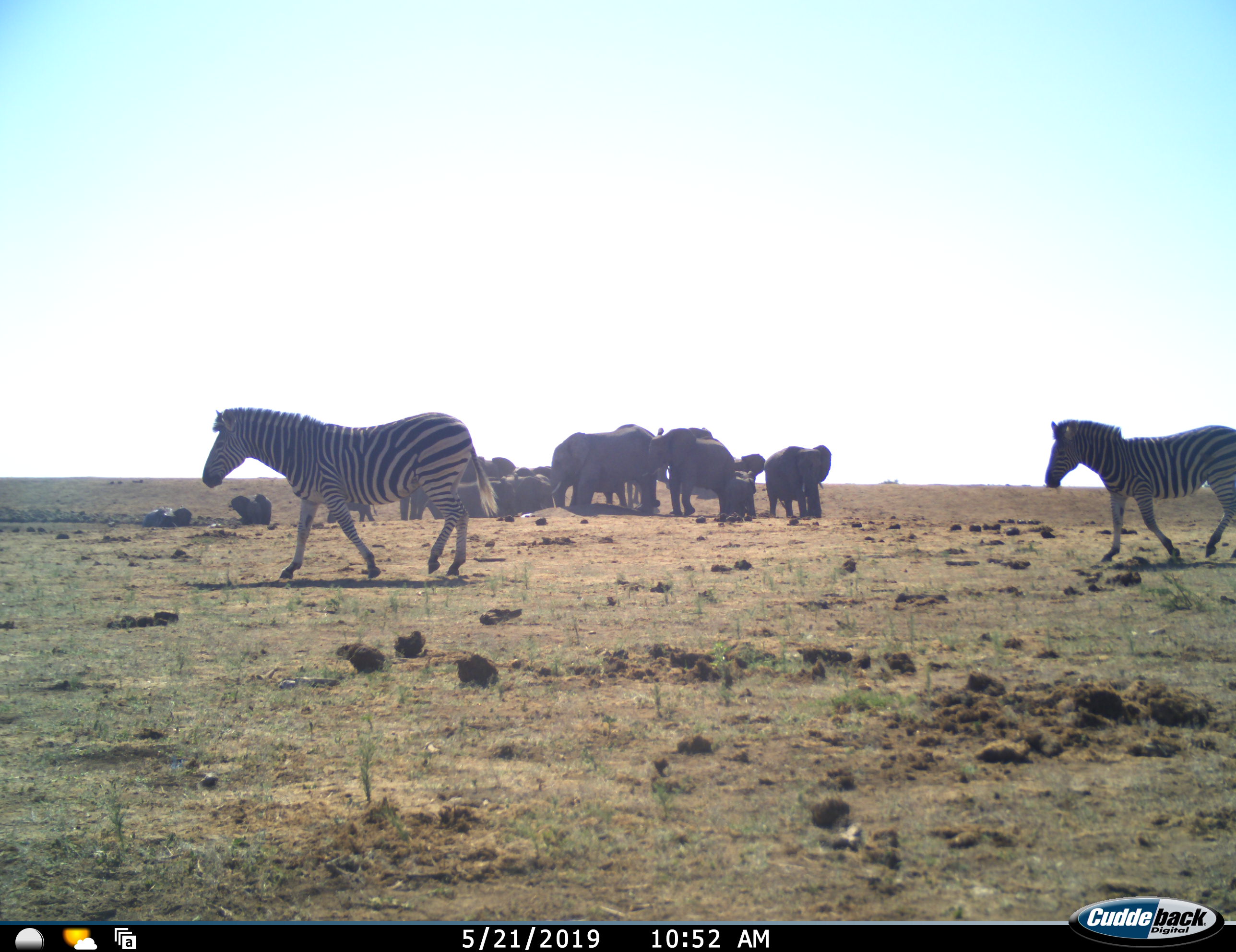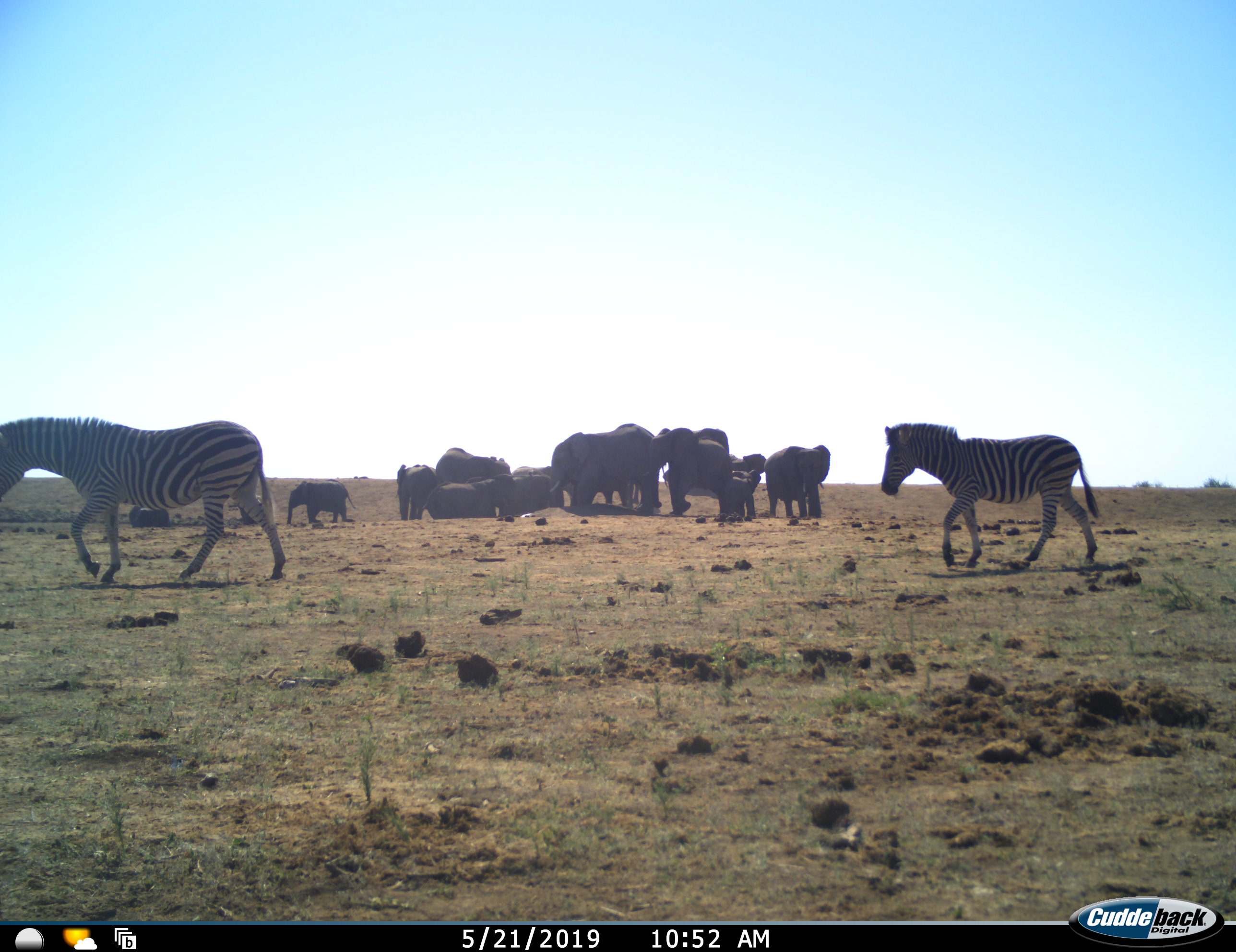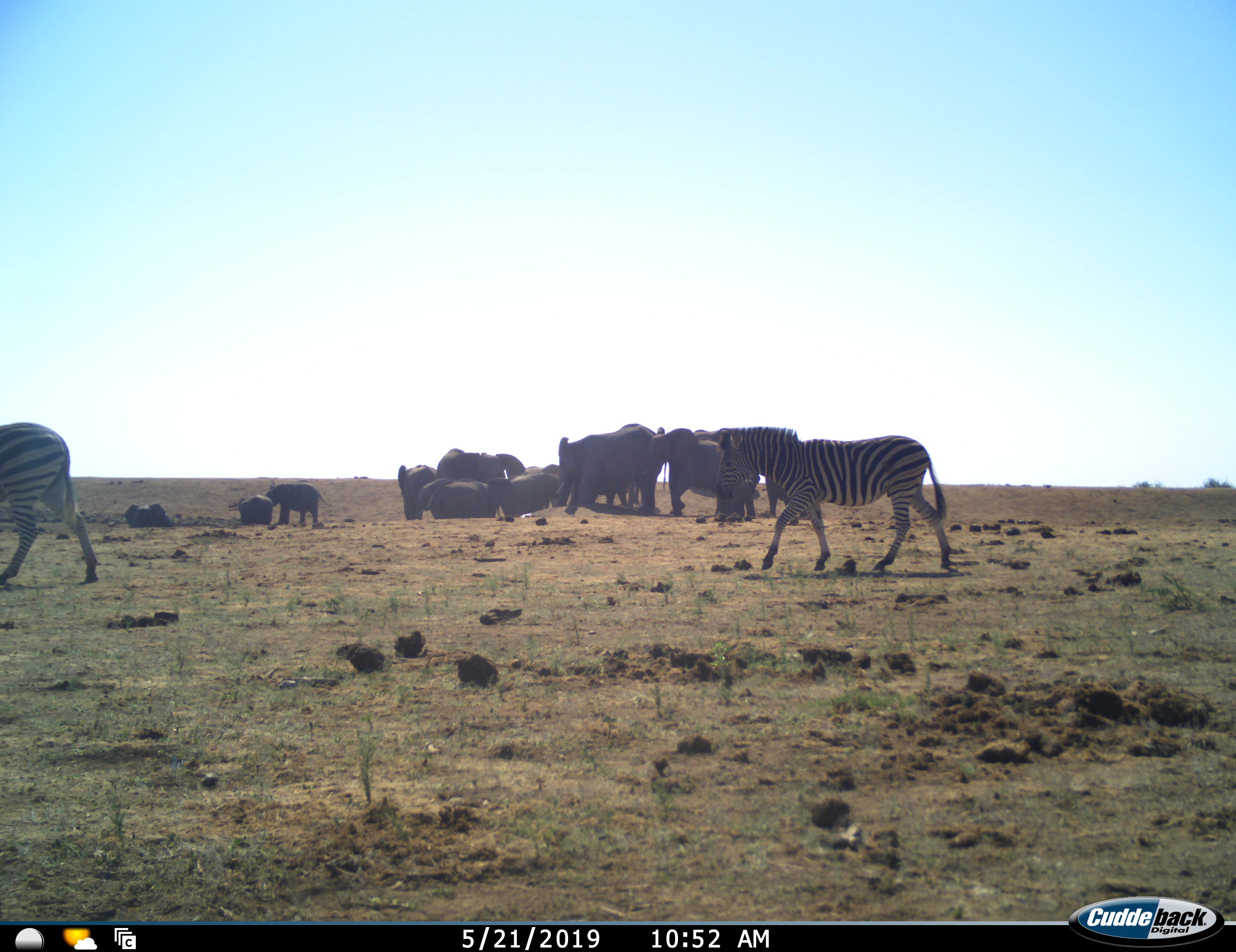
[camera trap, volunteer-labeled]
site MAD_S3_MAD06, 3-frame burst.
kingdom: Animalia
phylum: Chordata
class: Mammalia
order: Proboscidea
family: Elephantidae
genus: Loxodonta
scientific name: Loxodonta africana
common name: african bush elephant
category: elephant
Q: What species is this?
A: Elephant (african bush elephant) (Loxodonta africana).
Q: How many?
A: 11-50.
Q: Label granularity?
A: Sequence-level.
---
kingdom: Animalia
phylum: Chordata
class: Mammalia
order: Perissodactyla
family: Equidae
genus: Equus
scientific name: Equus quagga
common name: plains zebra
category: zebraplains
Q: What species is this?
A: Zebraplains (plains zebra) (Equus quagga).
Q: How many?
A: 2.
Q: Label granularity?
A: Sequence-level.